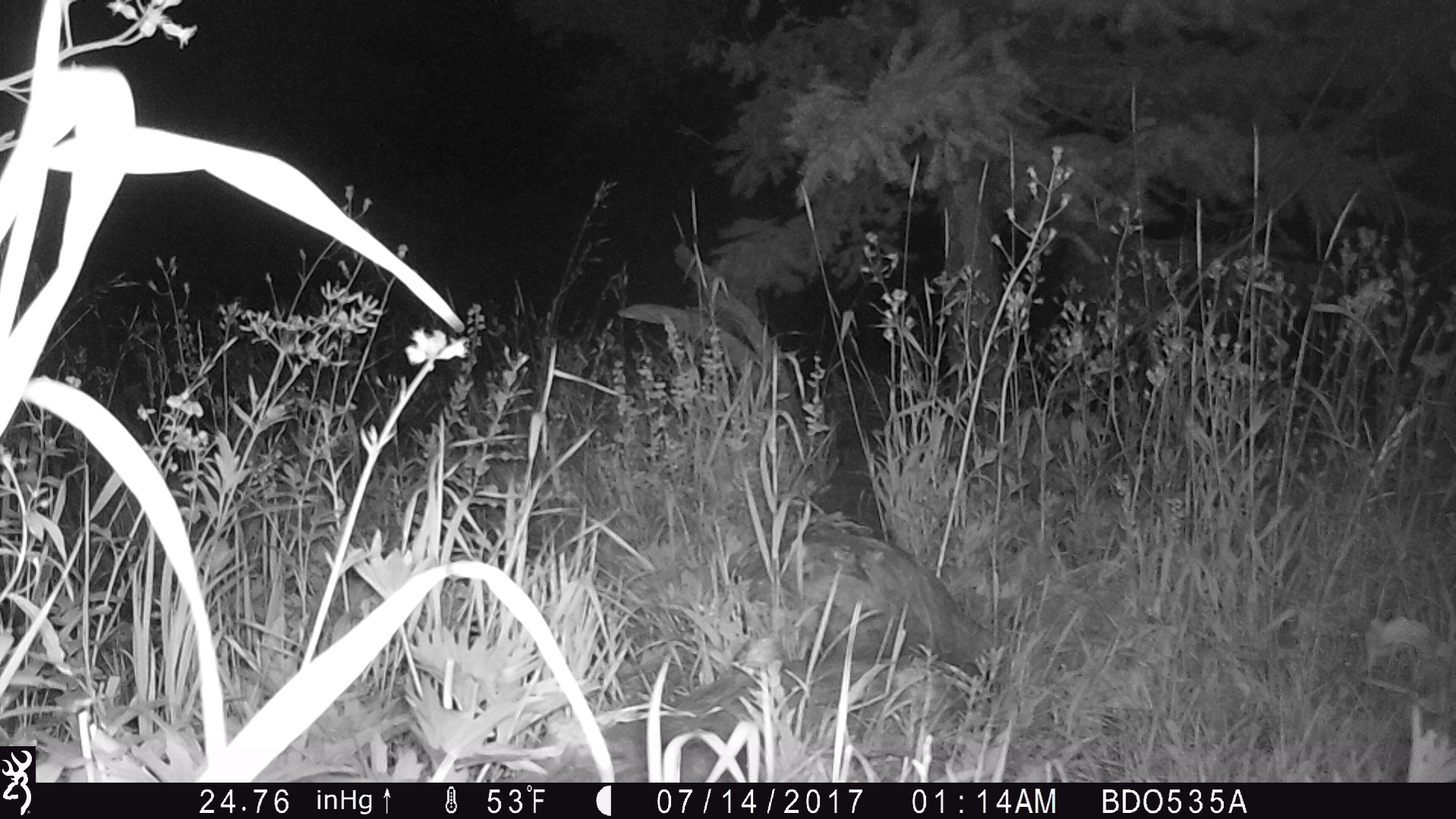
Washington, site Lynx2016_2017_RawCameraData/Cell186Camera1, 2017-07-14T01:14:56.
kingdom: Animalia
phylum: Chordata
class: Mammalia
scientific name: Mammalia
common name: small mammal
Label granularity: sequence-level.